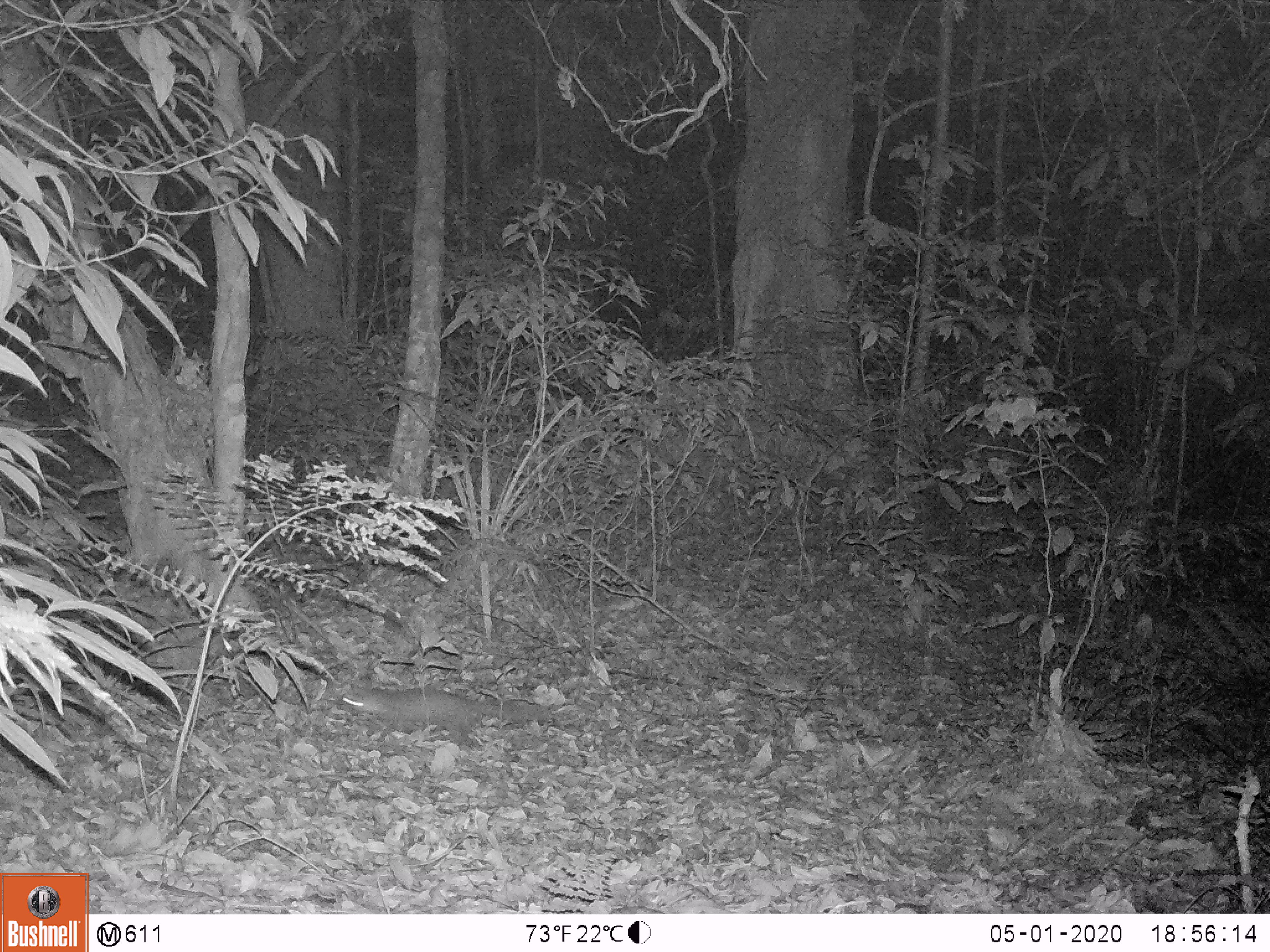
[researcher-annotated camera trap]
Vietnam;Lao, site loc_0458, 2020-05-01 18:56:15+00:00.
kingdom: Animalia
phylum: Chordata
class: Mammalia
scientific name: Mammalia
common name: mammal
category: unidentified small mammal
Unidentified small mammal (mammal) (Mammalia). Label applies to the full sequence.